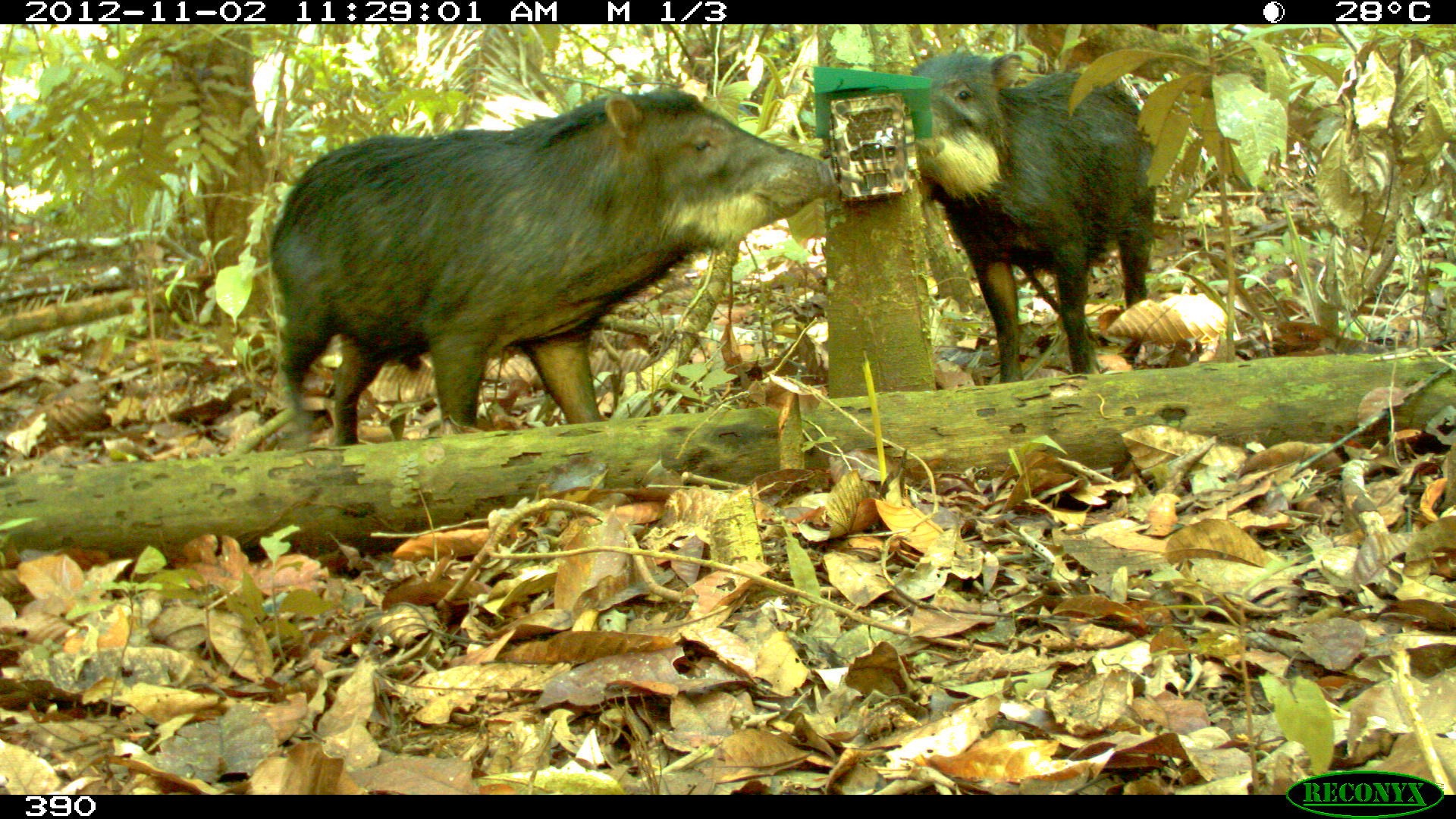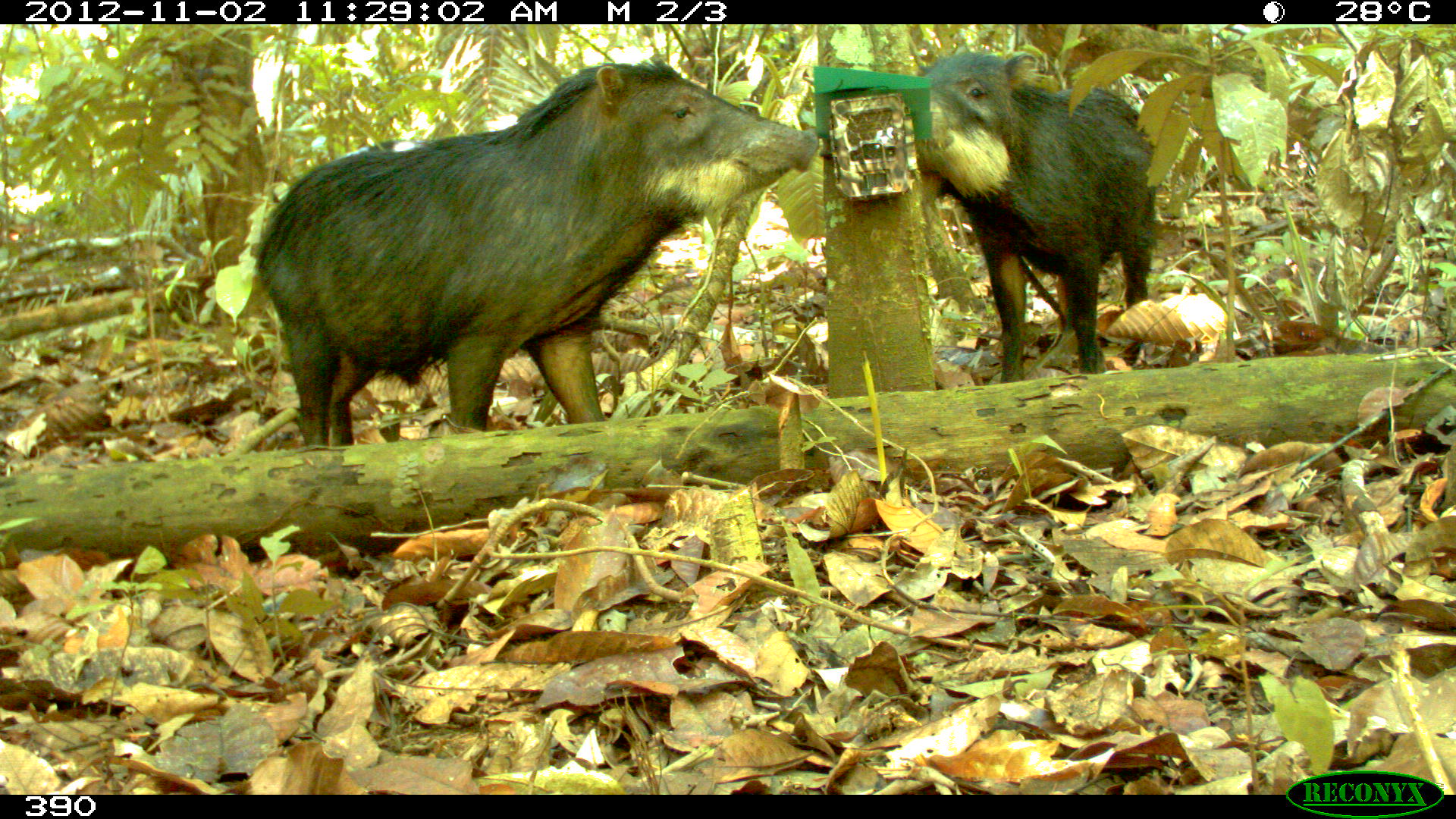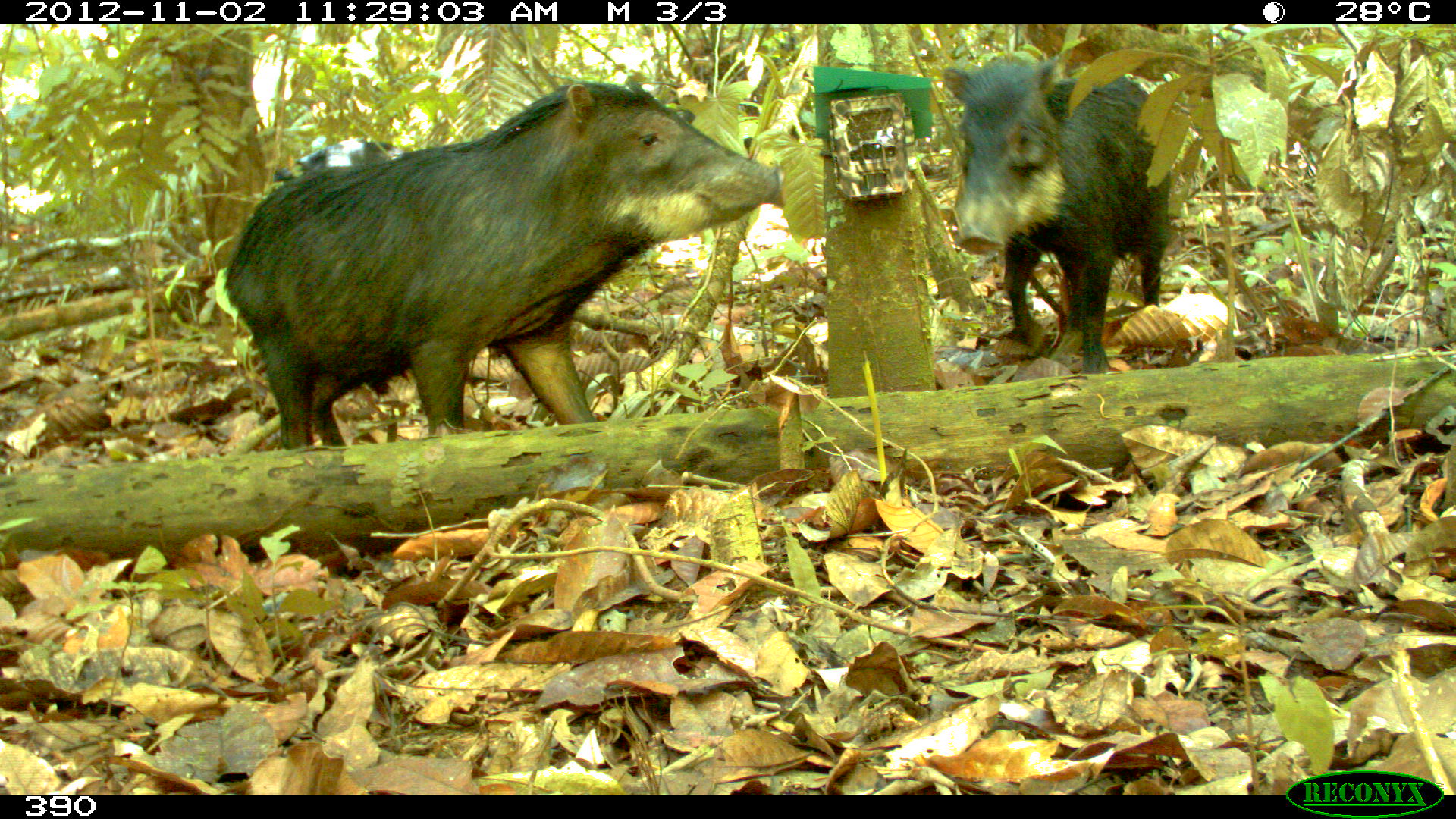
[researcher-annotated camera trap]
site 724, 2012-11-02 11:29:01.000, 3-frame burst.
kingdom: Animalia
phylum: Chordata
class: Mammalia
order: Artiodactyla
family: Tayassuidae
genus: Tayassu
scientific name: Tayassu pecari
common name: white-lipped peccary